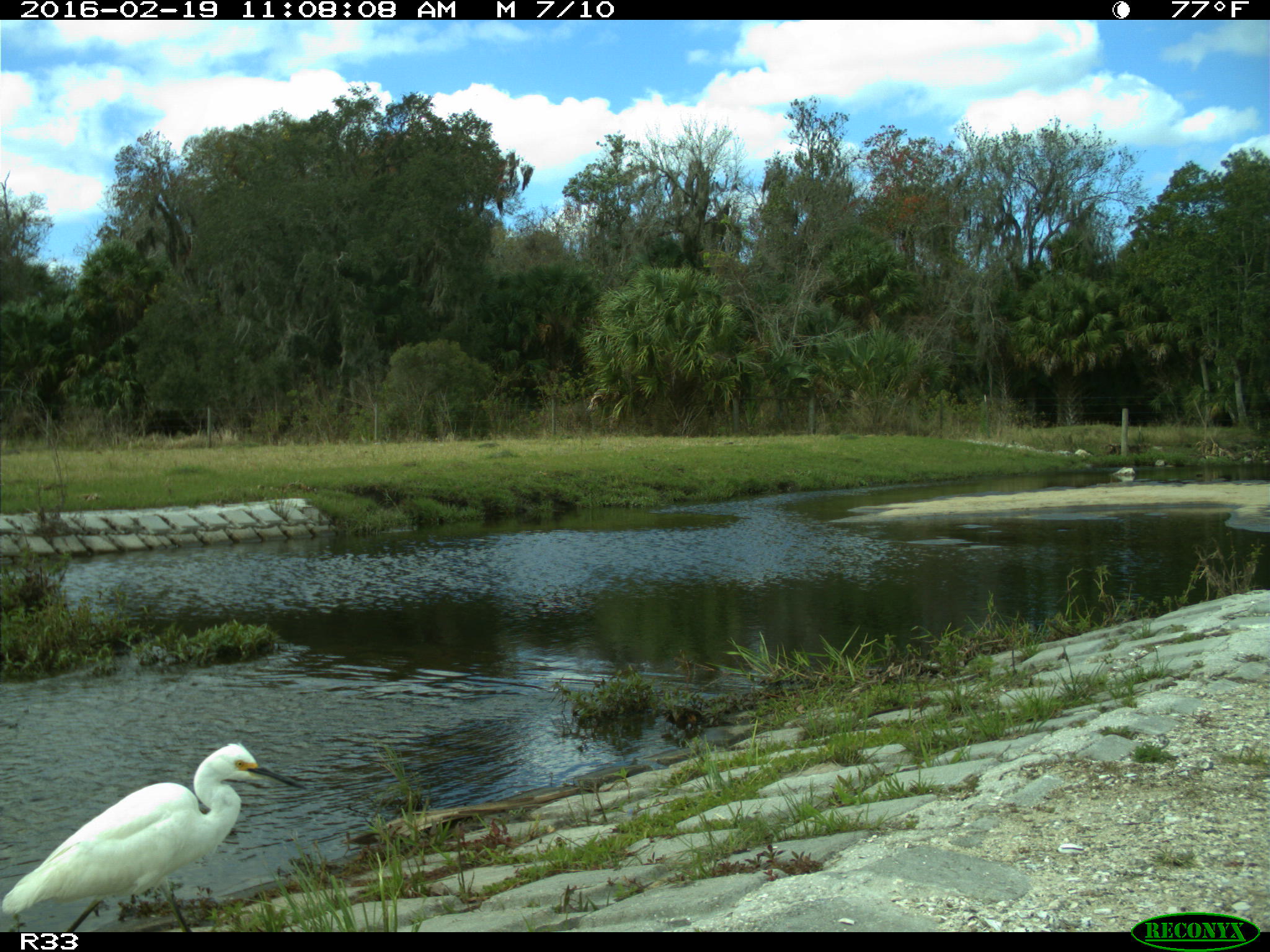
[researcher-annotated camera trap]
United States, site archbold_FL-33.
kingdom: Animalia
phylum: Chordata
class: Aves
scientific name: Aves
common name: birds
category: unidentified bird